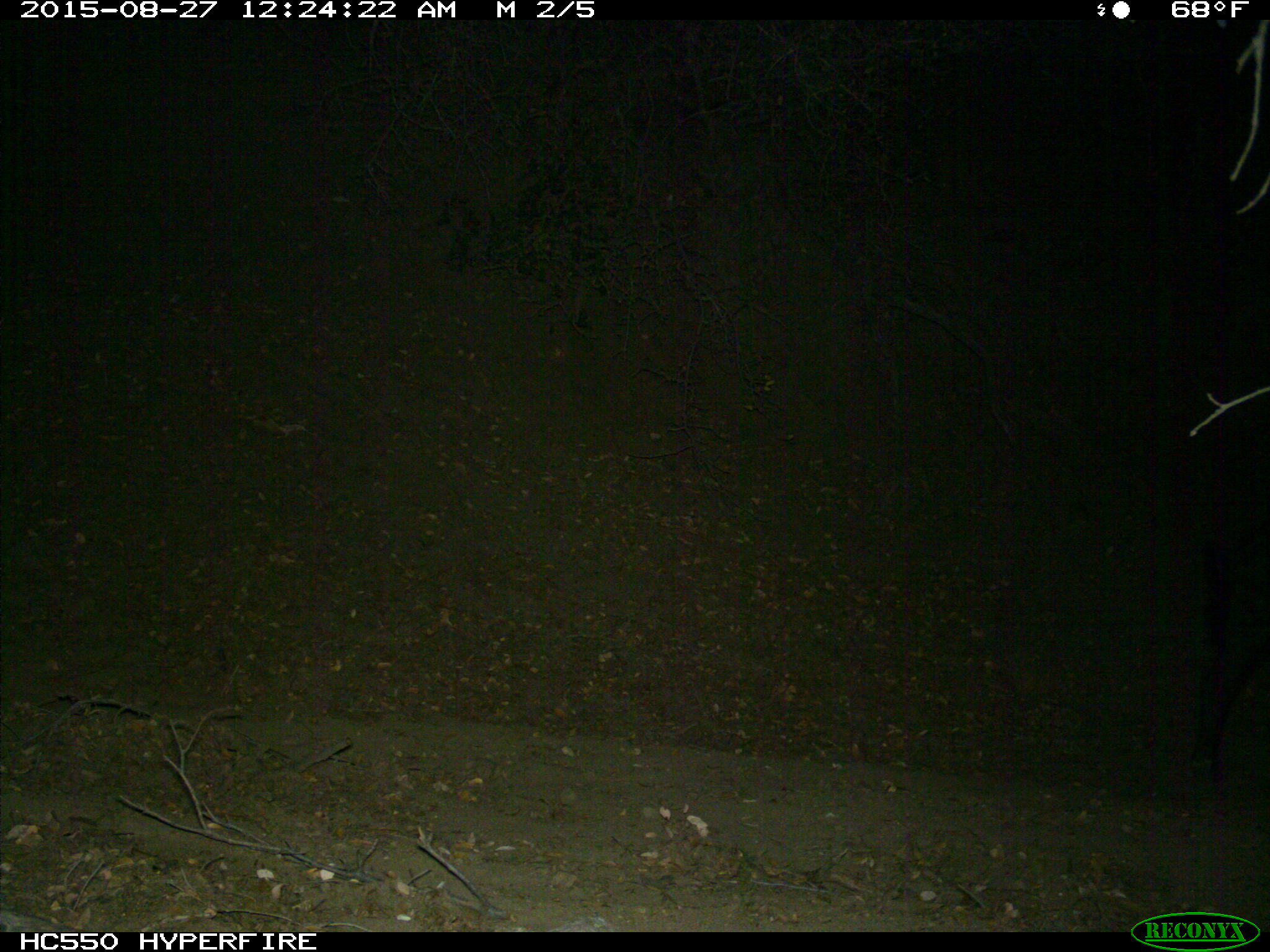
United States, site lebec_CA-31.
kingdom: Animalia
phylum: Chordata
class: Mammalia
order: Artiodactyla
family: Suidae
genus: Sus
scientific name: Sus scrofa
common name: wild boar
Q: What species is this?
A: Sus scrofa (wild boar).